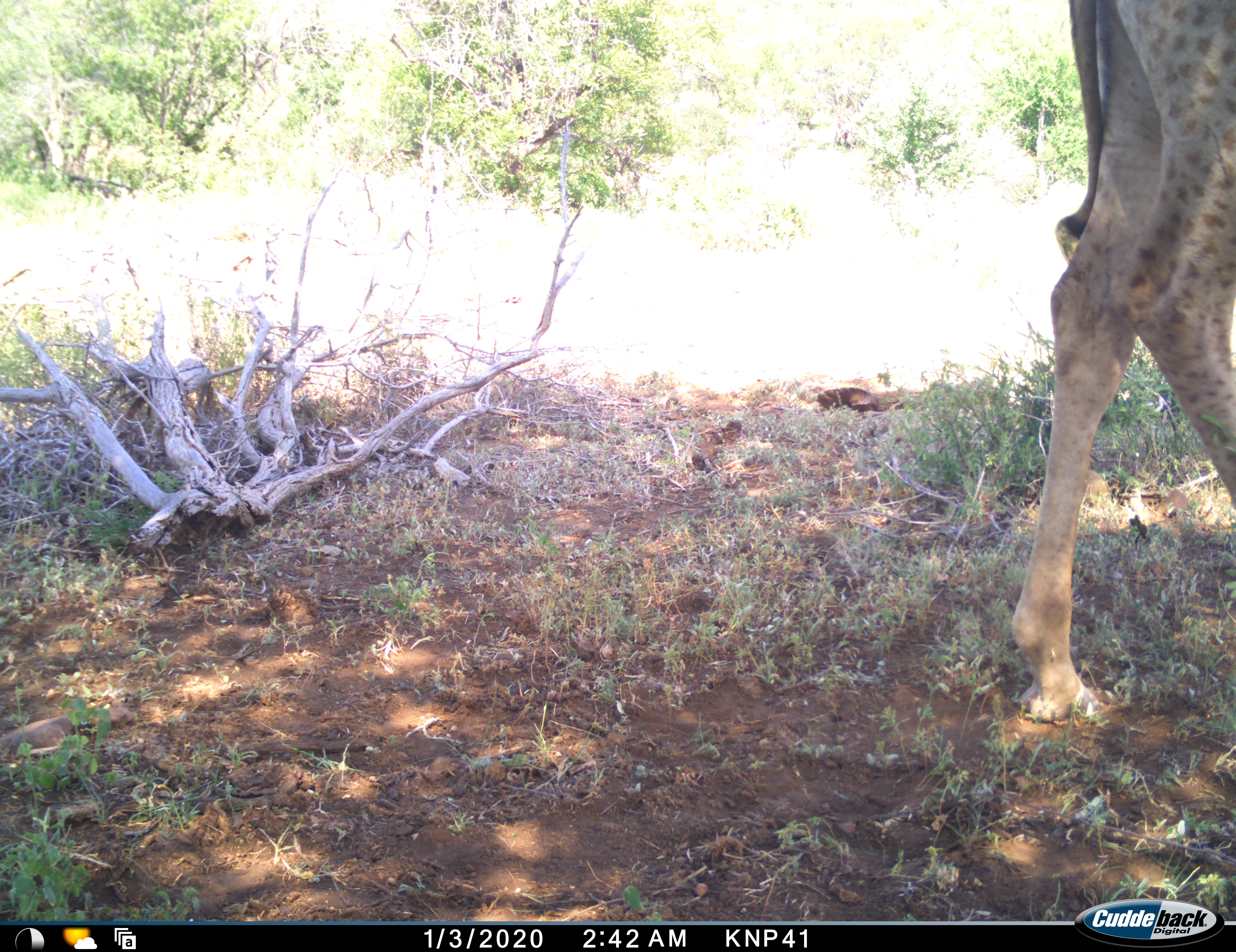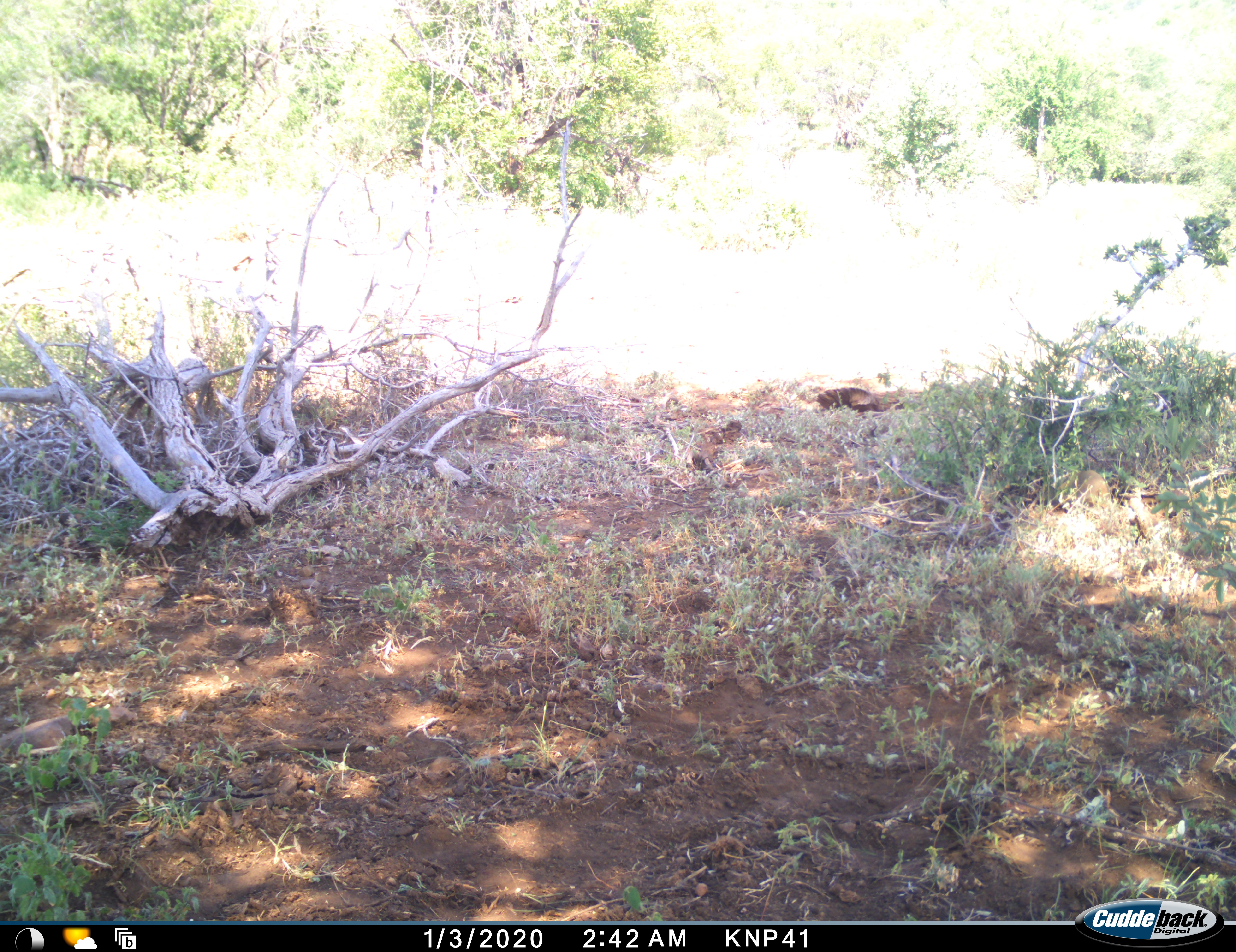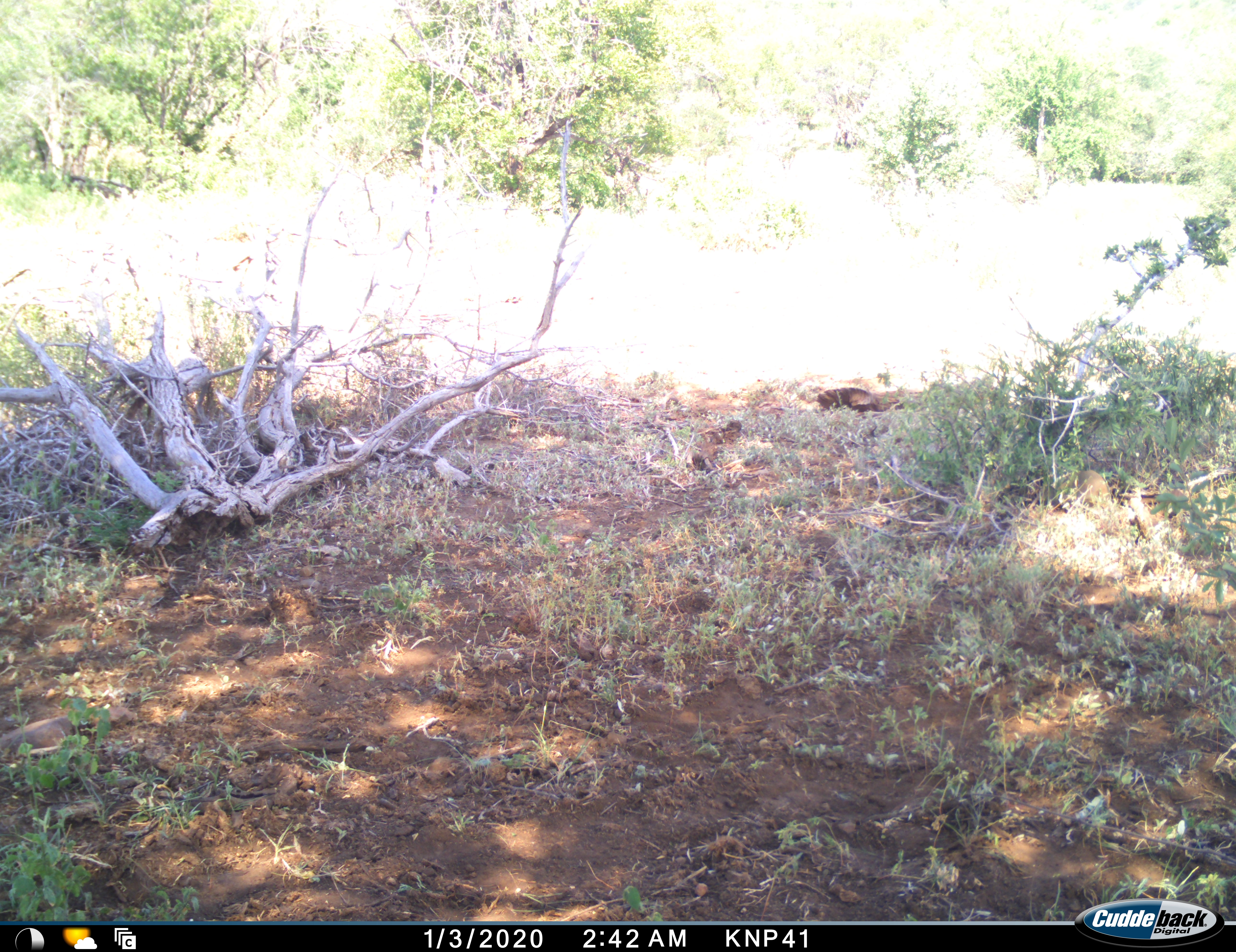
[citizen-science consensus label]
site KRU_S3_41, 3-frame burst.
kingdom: Animalia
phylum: Chordata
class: Mammalia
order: Artiodactyla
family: Giraffidae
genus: Giraffa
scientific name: Giraffa camelopardalis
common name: giraffe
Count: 1.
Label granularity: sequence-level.